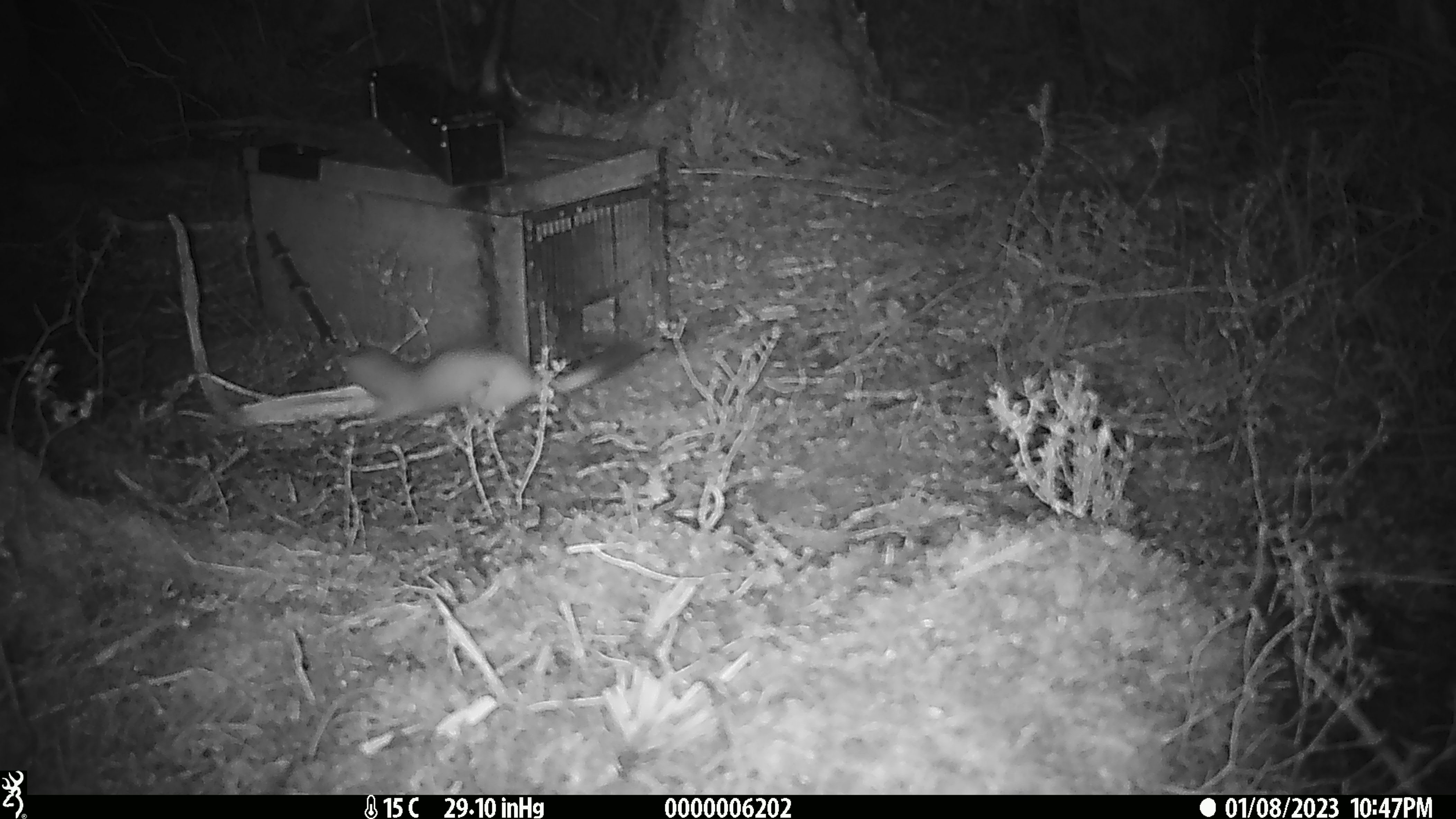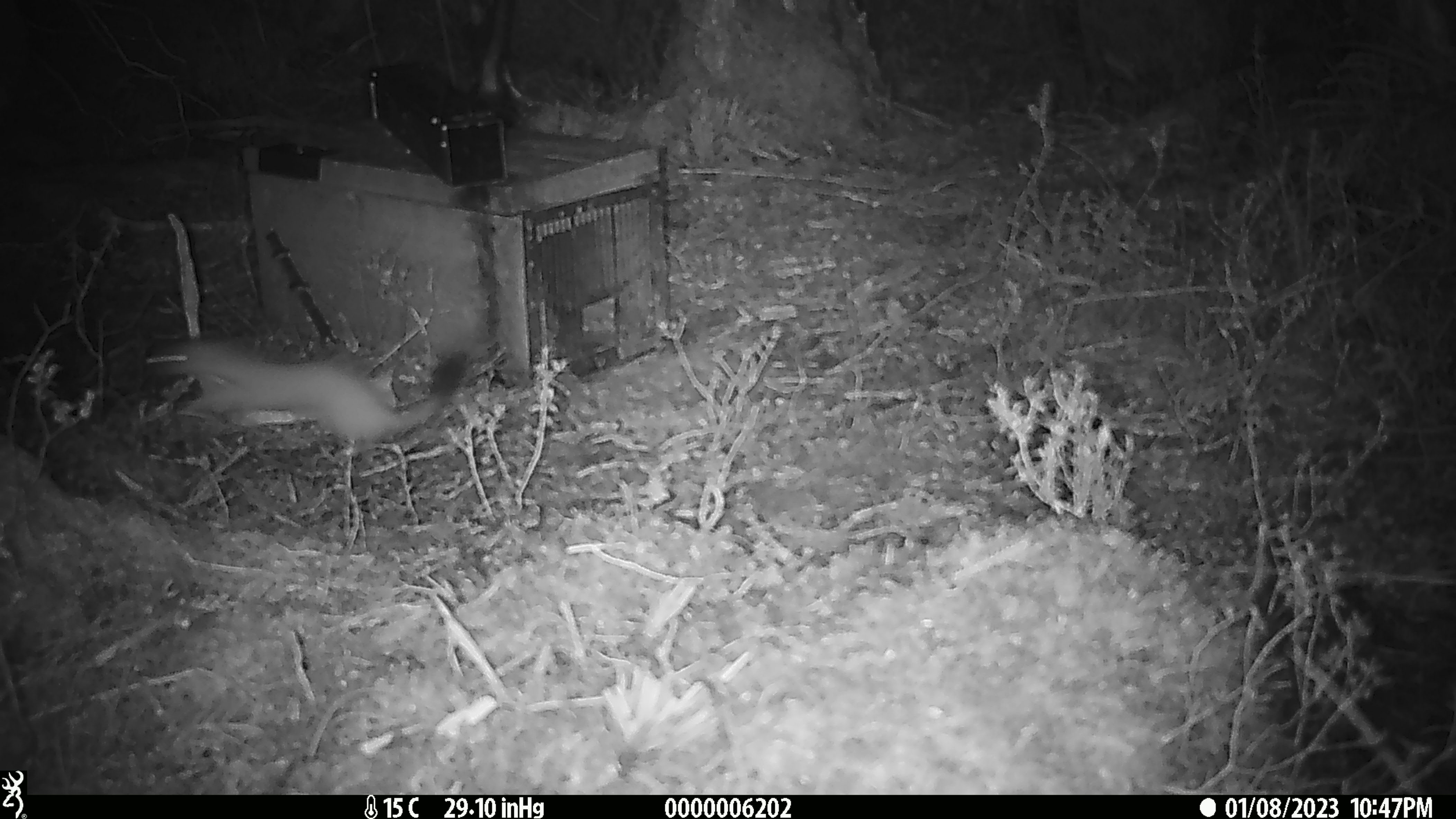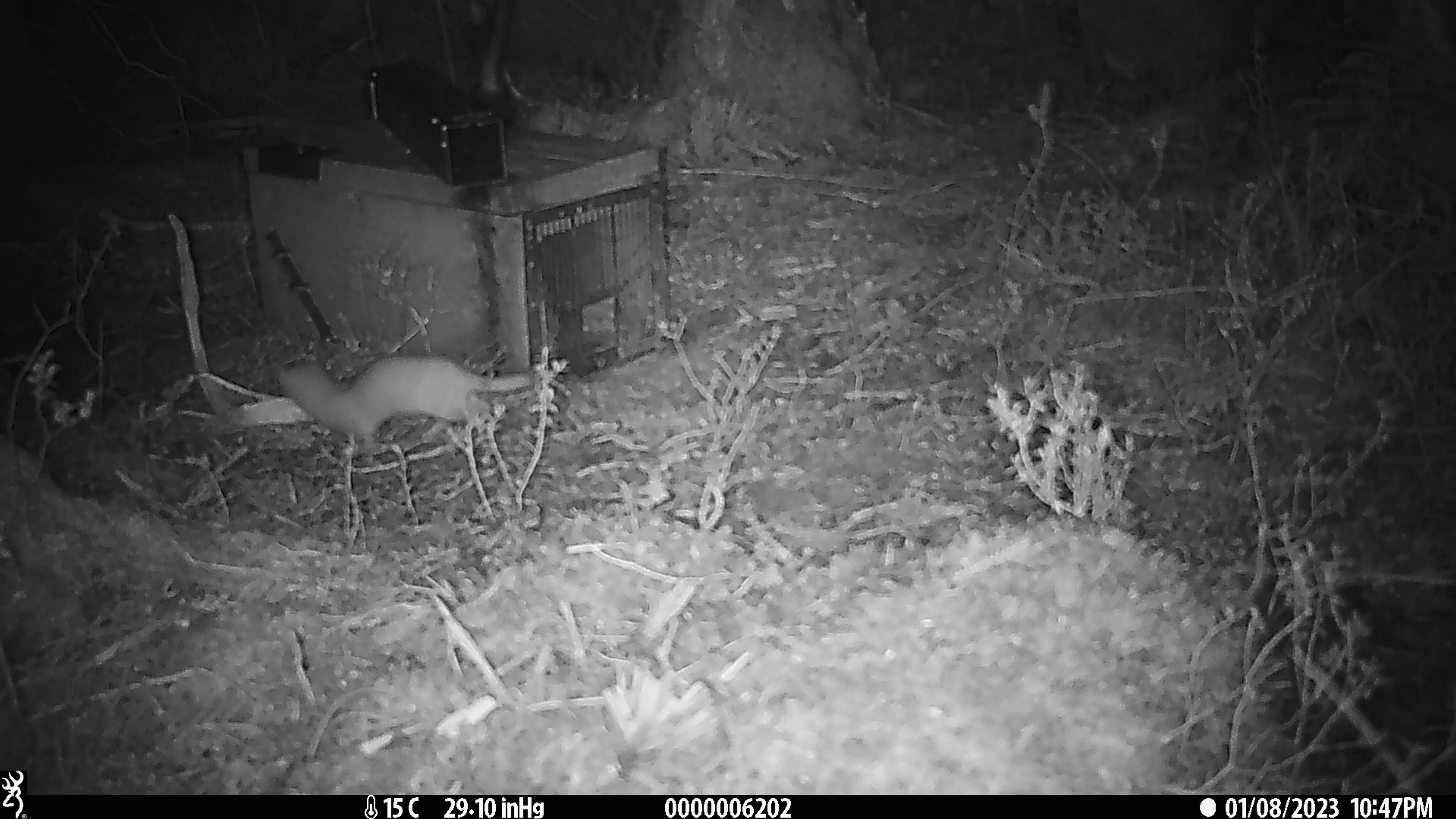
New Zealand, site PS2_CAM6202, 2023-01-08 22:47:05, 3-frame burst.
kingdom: Animalia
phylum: Chordata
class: Mammalia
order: Carnivora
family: Mustelidae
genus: Mustela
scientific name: Mustela erminea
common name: stoat